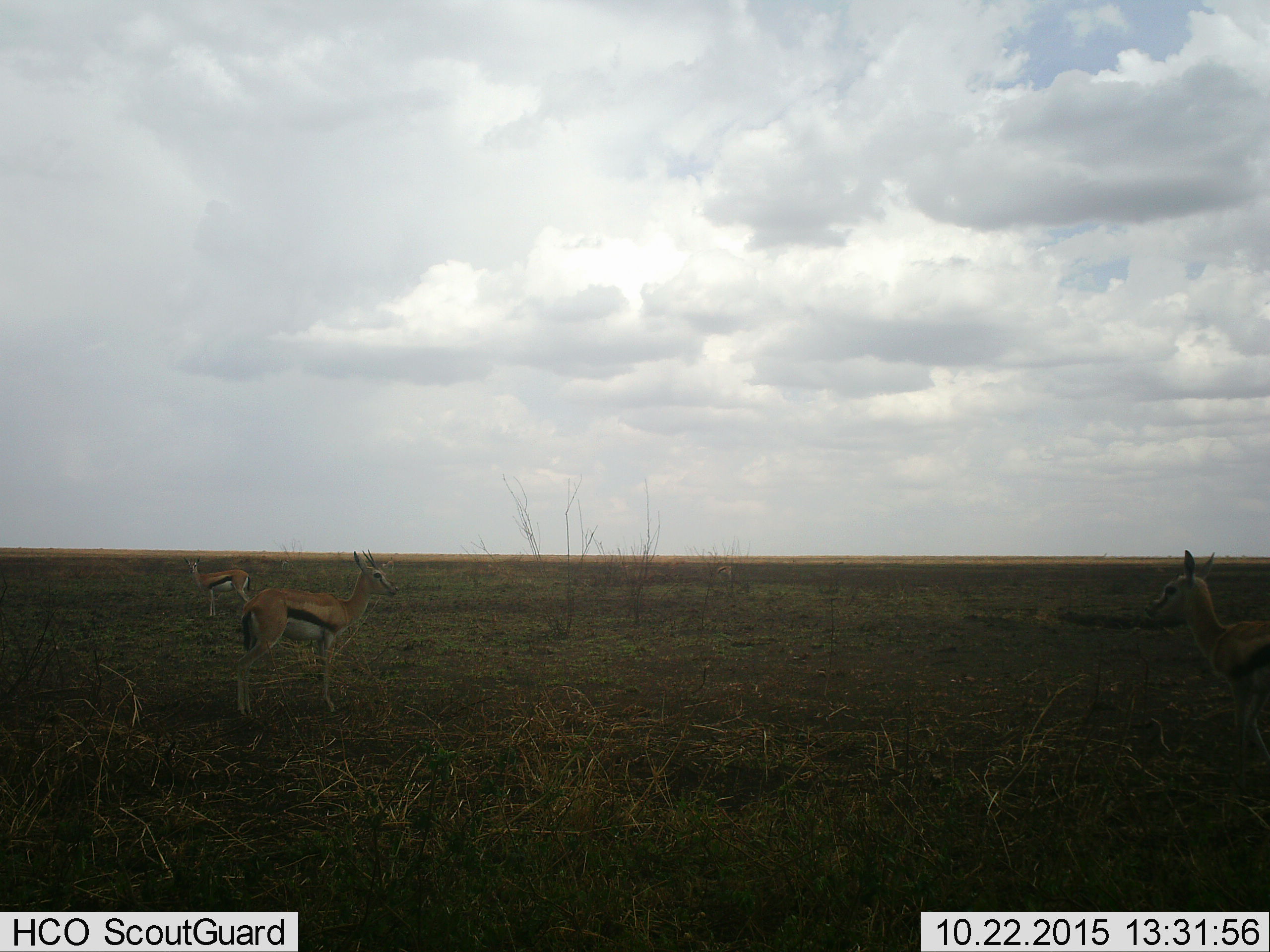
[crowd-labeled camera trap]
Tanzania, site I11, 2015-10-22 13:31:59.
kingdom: Animalia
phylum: Chordata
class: Mammalia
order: Artiodactyla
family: Bovidae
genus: Eudorcas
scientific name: Eudorcas thomsonii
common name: thomson's gazelle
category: gazellethomsons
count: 3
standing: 100%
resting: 0%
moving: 10%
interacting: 0%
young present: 10%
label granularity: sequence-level